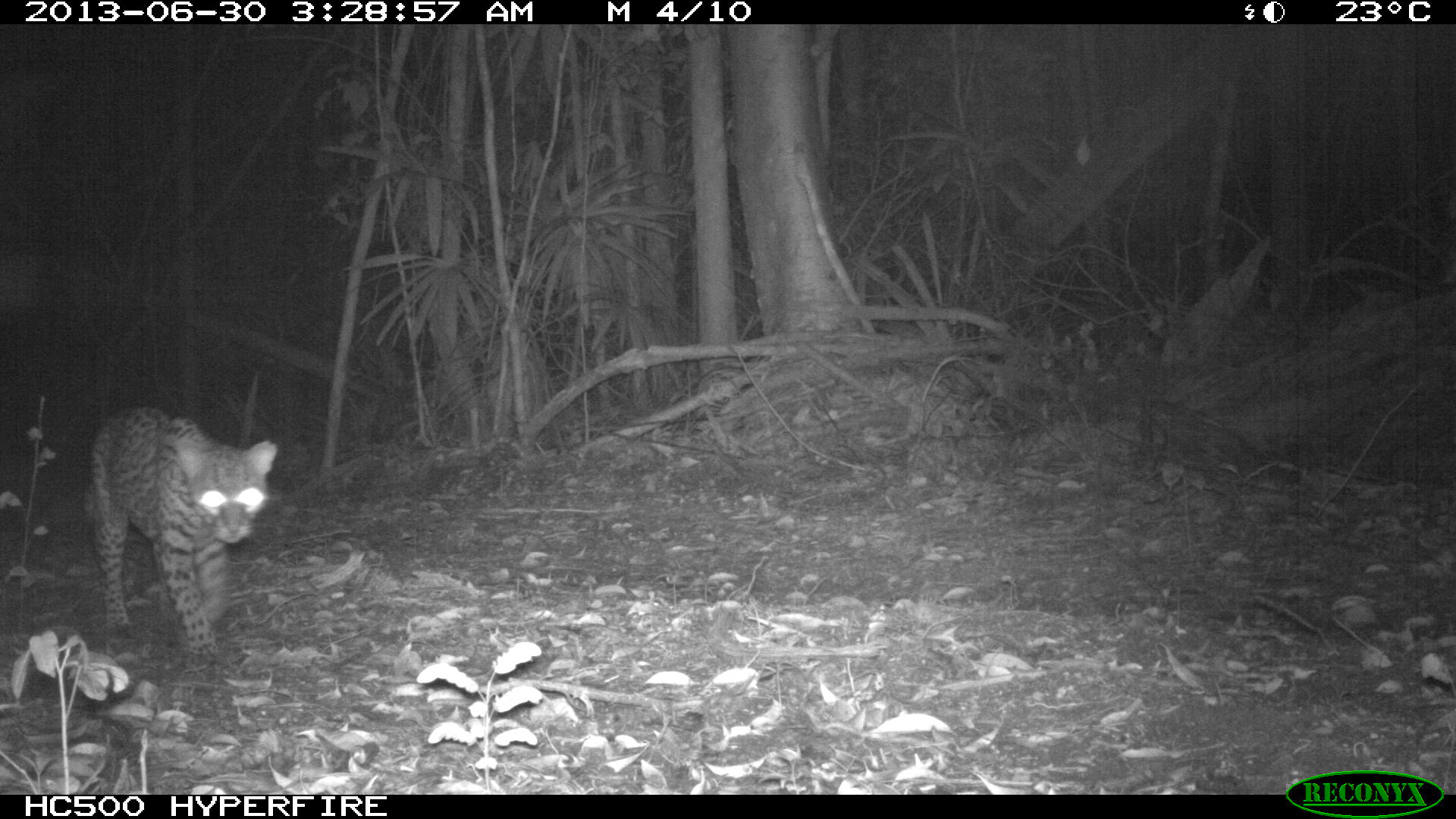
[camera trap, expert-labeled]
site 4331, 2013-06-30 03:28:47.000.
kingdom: Animalia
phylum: Chordata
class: Mammalia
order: Carnivora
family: Felidae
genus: Leopardus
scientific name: Leopardus pardalis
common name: ocelot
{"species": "Leopardus pardalis (ocelot)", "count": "1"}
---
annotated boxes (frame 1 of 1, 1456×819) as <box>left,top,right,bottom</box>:
leopardus pardalis: <box>83,405,277,655</box>